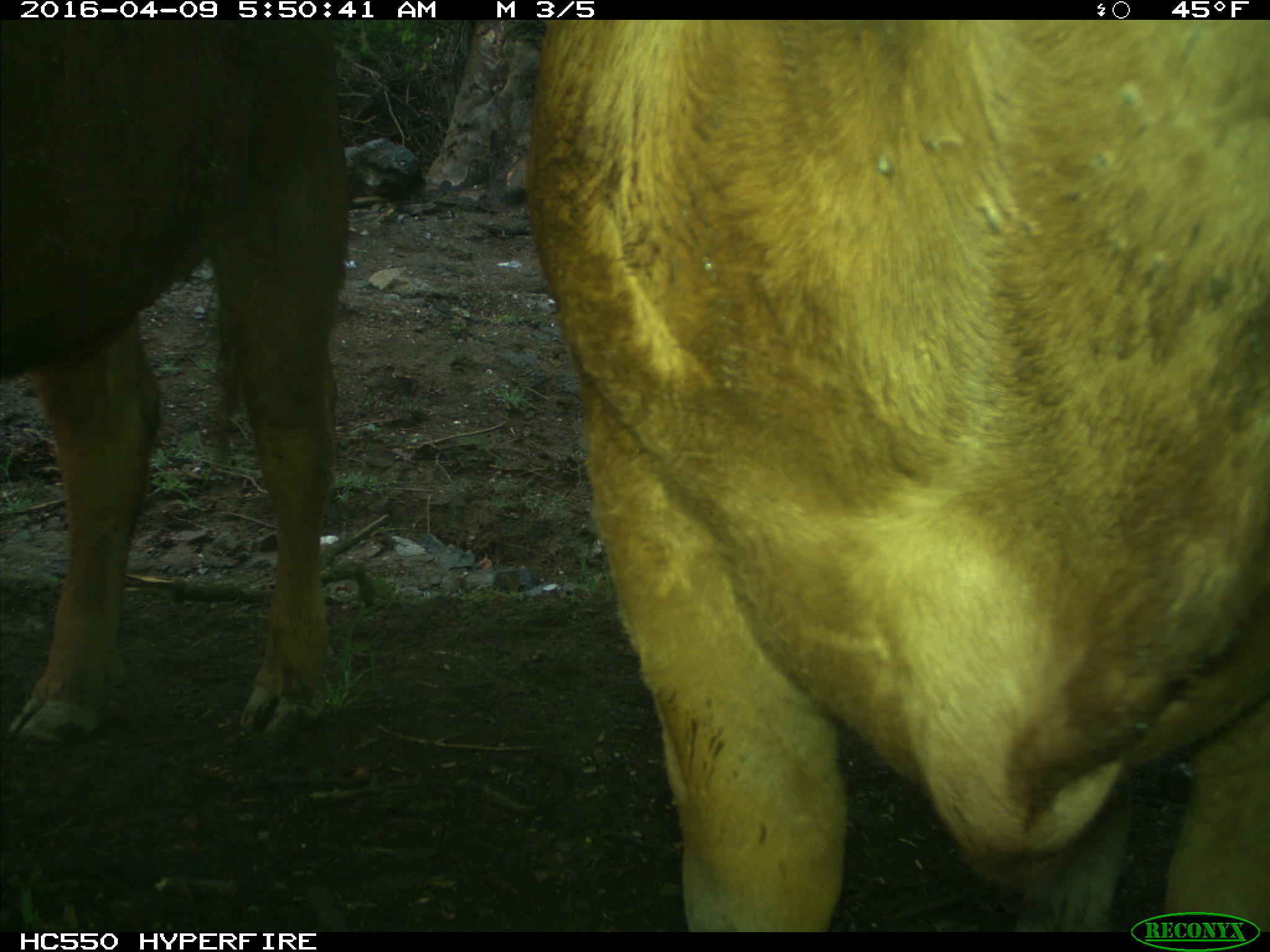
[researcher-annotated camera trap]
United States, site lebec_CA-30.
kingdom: Animalia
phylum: Chordata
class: Mammalia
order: Artiodactyla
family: Bovidae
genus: Bos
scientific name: Bos taurus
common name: domestic cow